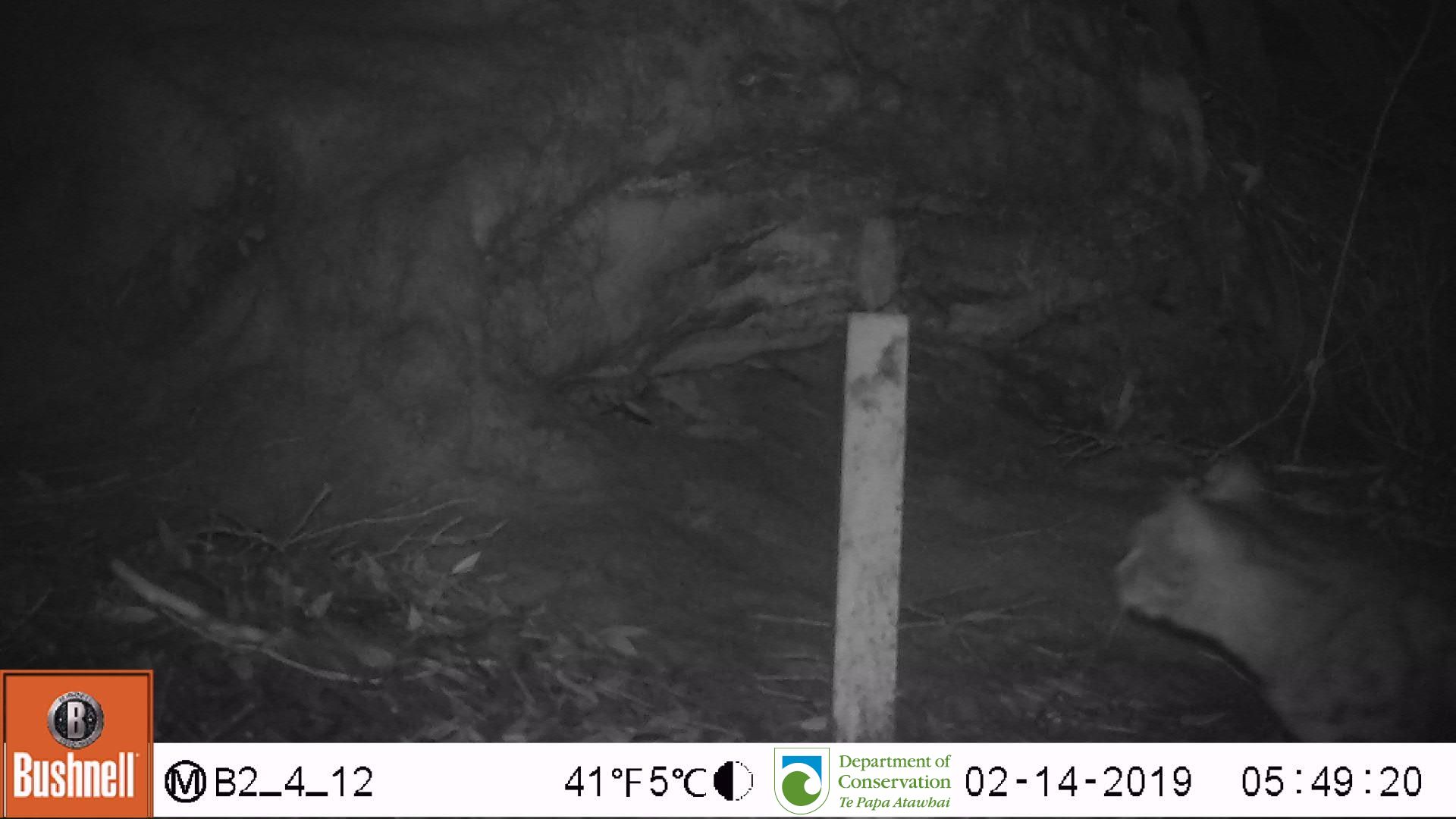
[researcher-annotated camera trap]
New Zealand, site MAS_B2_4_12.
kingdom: Animalia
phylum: Chordata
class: Mammalia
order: Carnivora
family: Felidae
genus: Felis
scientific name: Felis catus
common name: domestic cat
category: cat